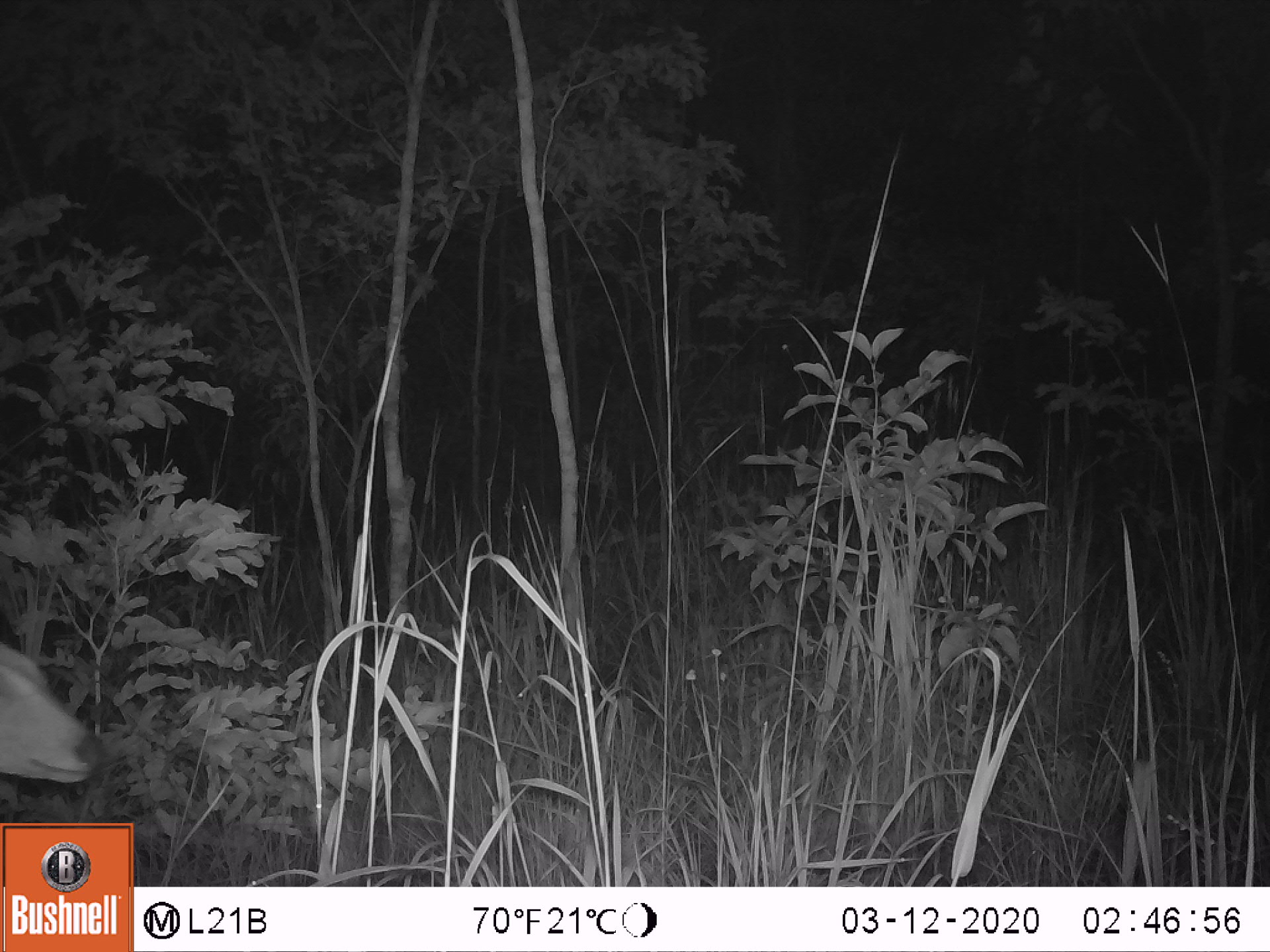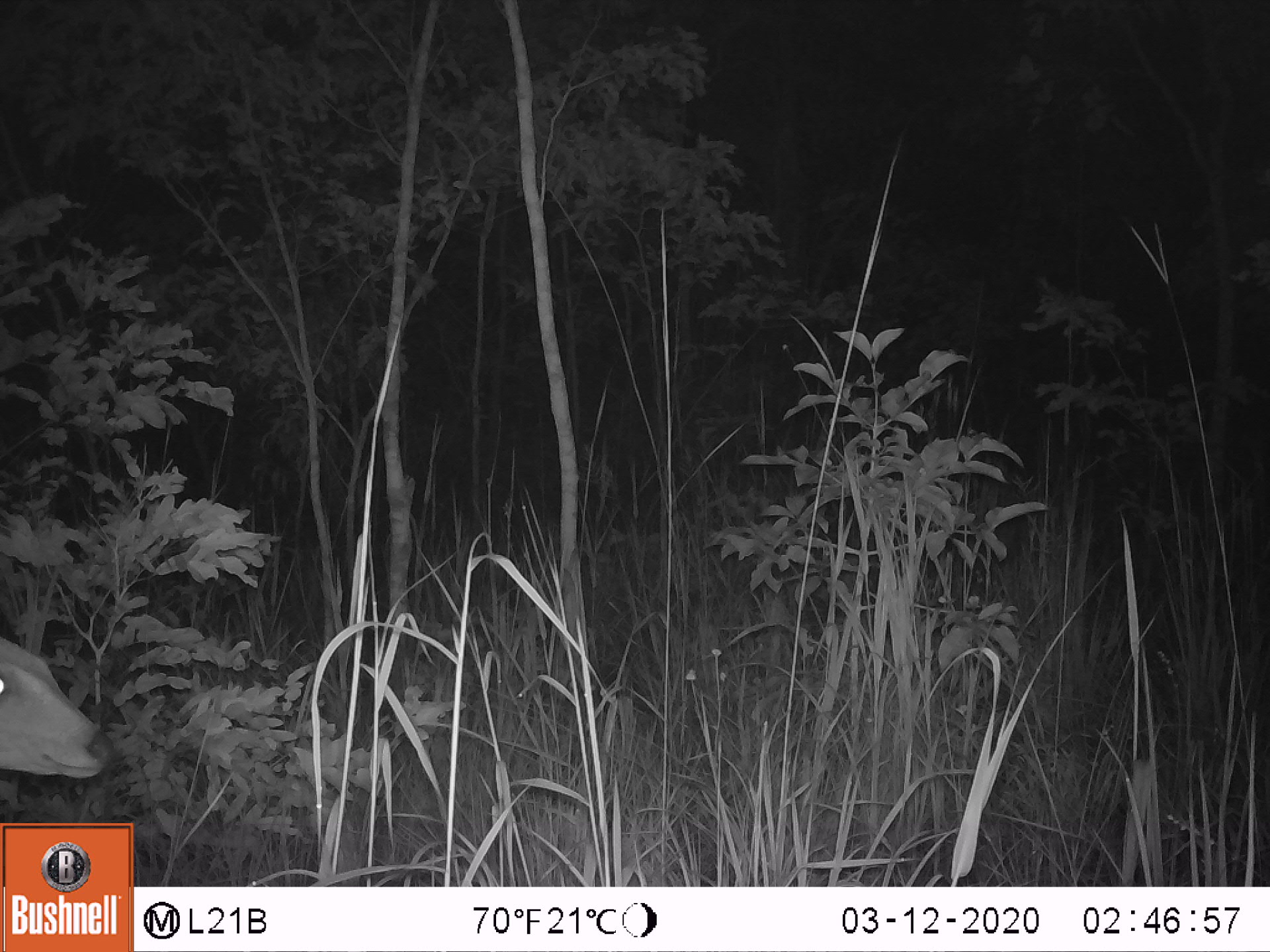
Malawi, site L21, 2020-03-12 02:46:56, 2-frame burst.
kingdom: Animalia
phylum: Chordata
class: Mammalia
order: Artiodactyla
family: Bovidae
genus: Redunca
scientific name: Redunca arundinum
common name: southern reedbuck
Southern reedbuck (Redunca arundinum), count 1.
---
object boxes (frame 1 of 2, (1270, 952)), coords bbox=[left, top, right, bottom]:
southern reedbuck: bbox=[0, 637, 102, 792]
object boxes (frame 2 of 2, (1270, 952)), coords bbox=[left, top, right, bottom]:
southern reedbuck: bbox=[0, 635, 109, 781]